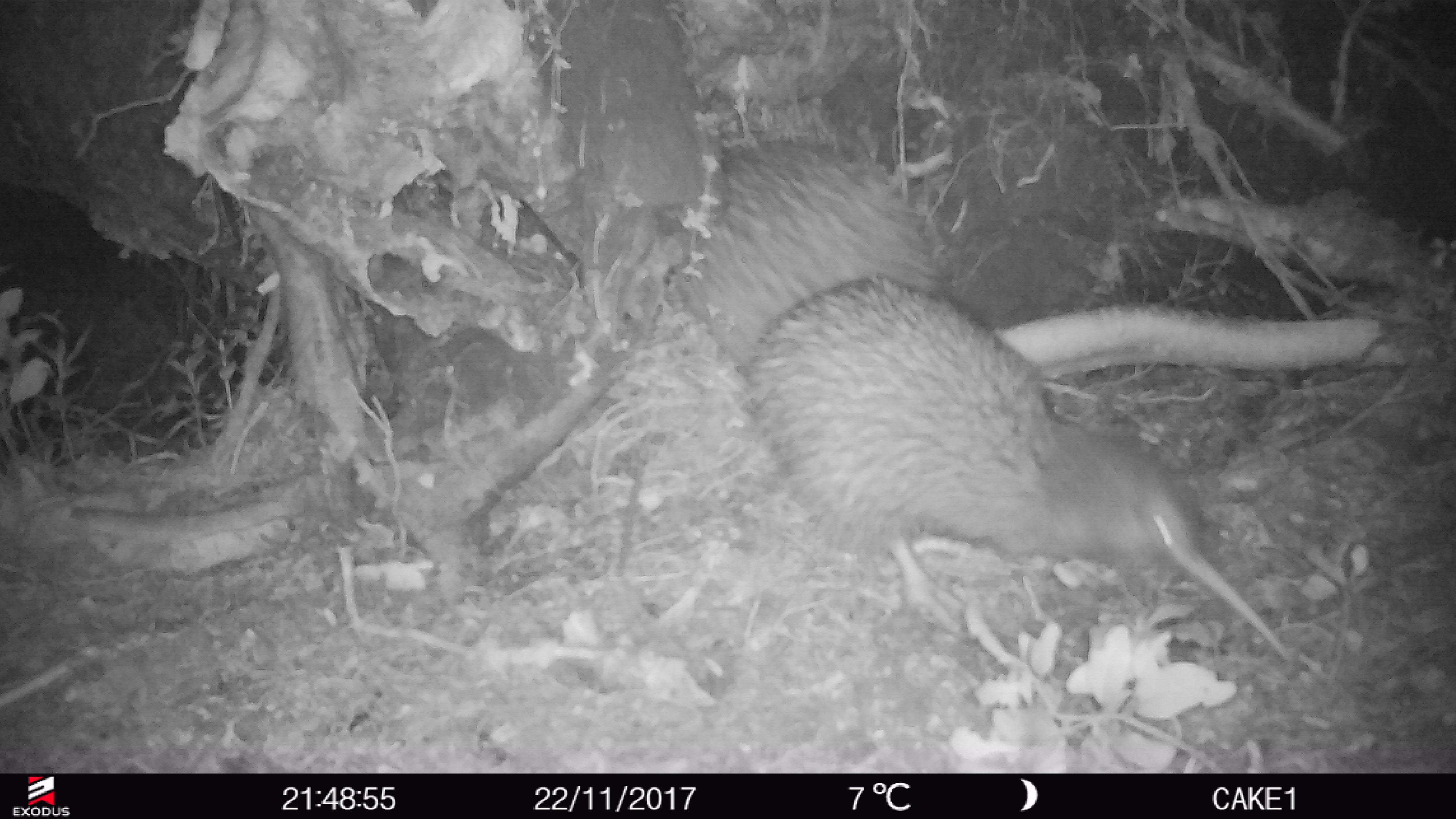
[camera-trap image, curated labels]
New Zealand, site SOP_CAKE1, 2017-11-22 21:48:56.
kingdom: Animalia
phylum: Chordata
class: Aves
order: Apterygiformes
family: Apterygidae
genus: Apteryx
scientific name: Apteryx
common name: kiwi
Kiwi (Apteryx).